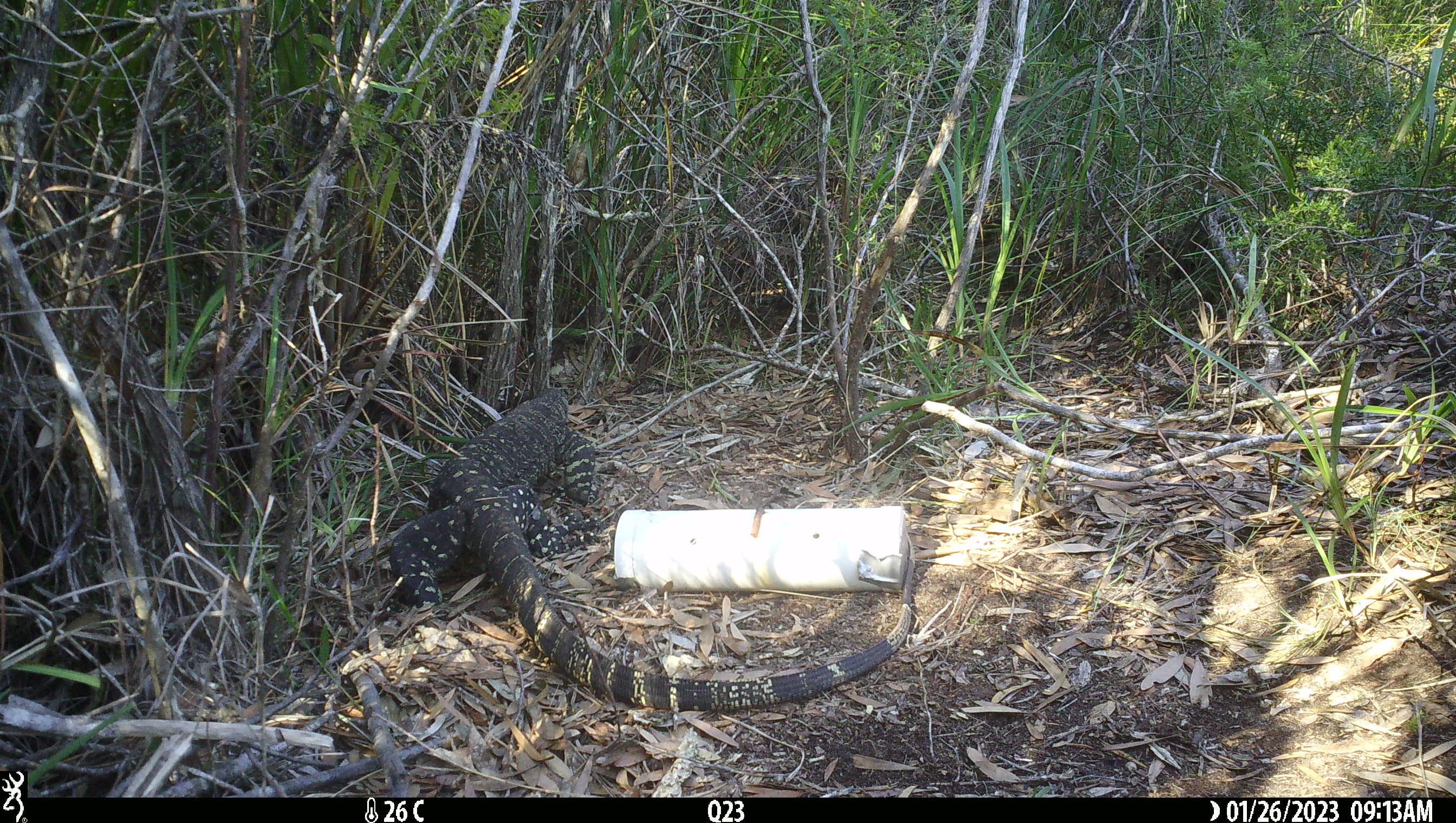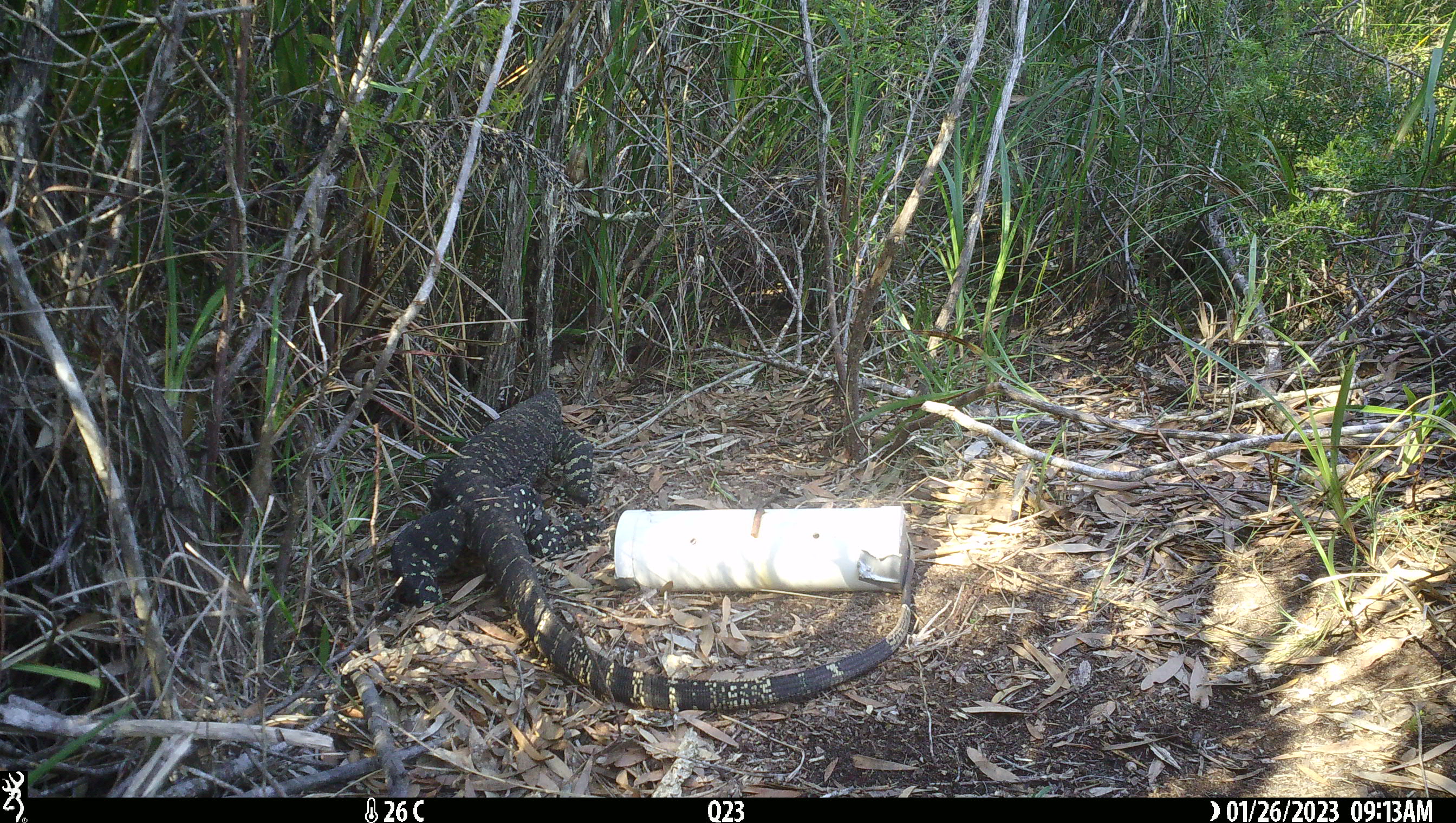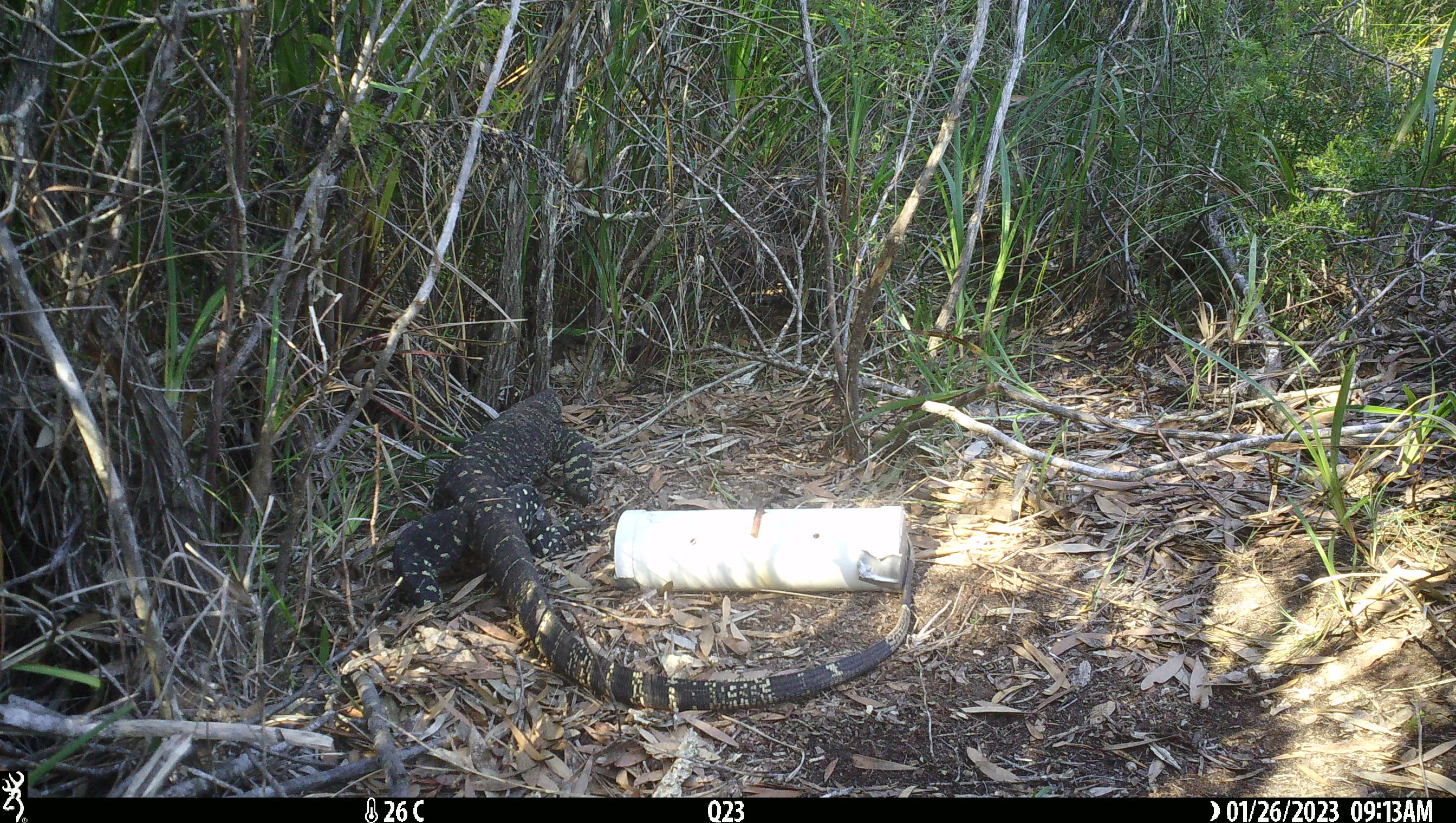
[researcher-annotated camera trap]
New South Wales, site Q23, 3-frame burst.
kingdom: Animalia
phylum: Chordata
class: Reptilia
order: Squamata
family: Varanidae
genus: Varanus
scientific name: Varanus varius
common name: lace monitor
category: goanna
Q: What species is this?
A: Goanna (lace monitor) (Varanus varius).